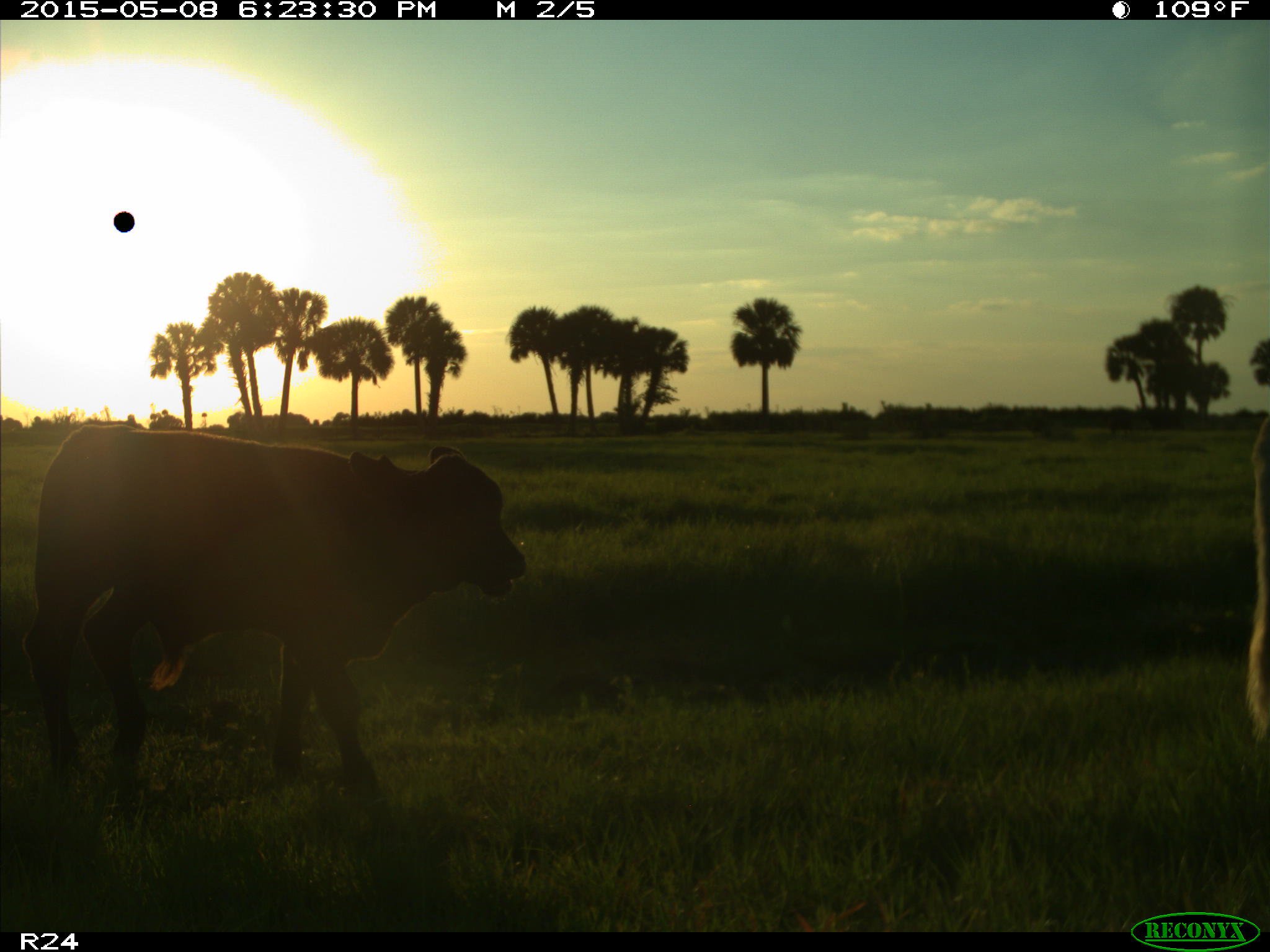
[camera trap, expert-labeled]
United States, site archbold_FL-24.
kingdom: Animalia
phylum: Chordata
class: Mammalia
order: Artiodactyla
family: Bovidae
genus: Bos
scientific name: Bos taurus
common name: domestic cow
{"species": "Bos taurus (domestic cow)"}